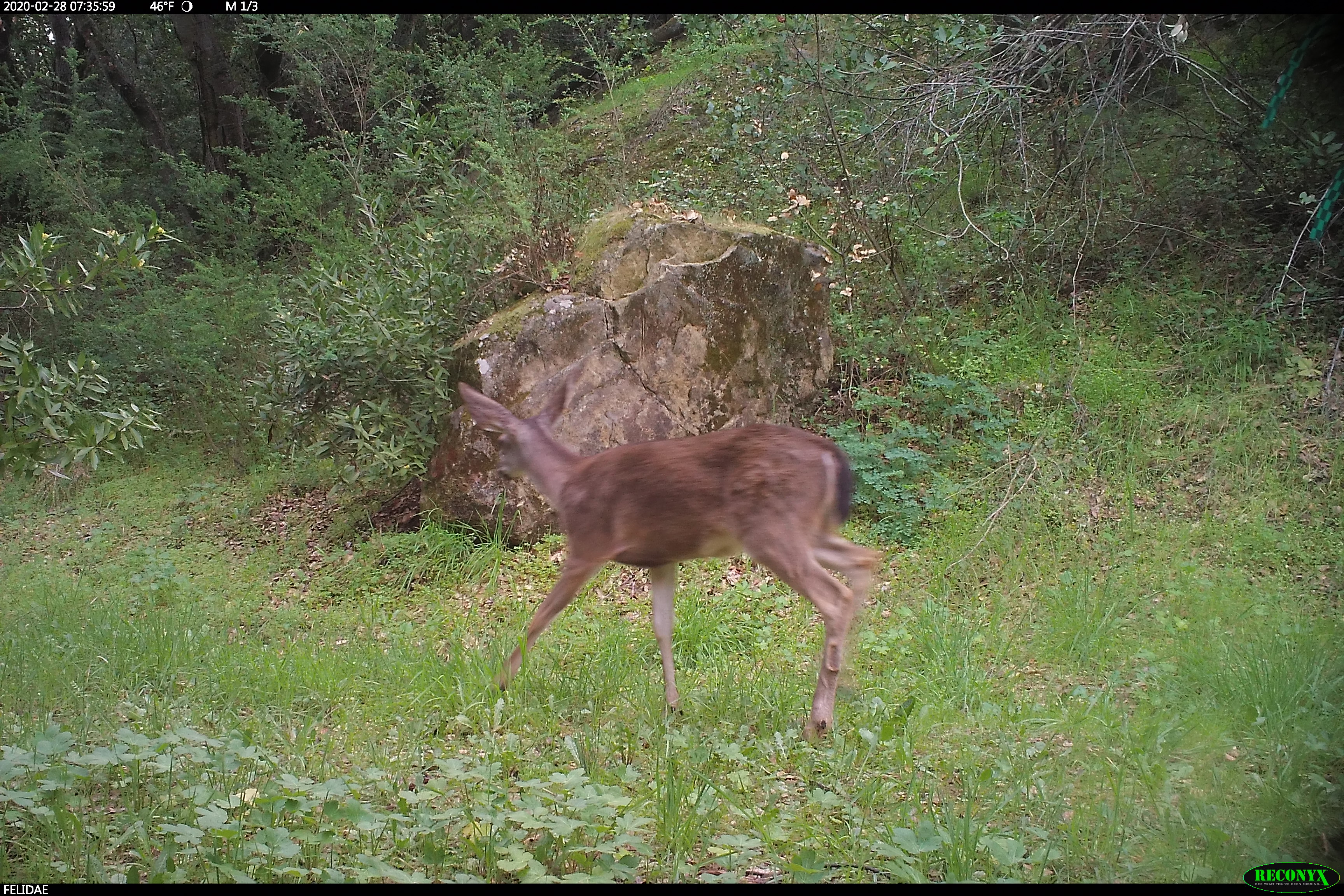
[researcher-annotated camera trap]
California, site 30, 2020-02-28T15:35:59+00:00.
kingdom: Animalia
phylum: Chordata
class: Mammalia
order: Artiodactyla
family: Cervidae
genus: Odocoileus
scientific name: Odocoileus hemionus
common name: mule deer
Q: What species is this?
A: Mule deer (Odocoileus hemionus).